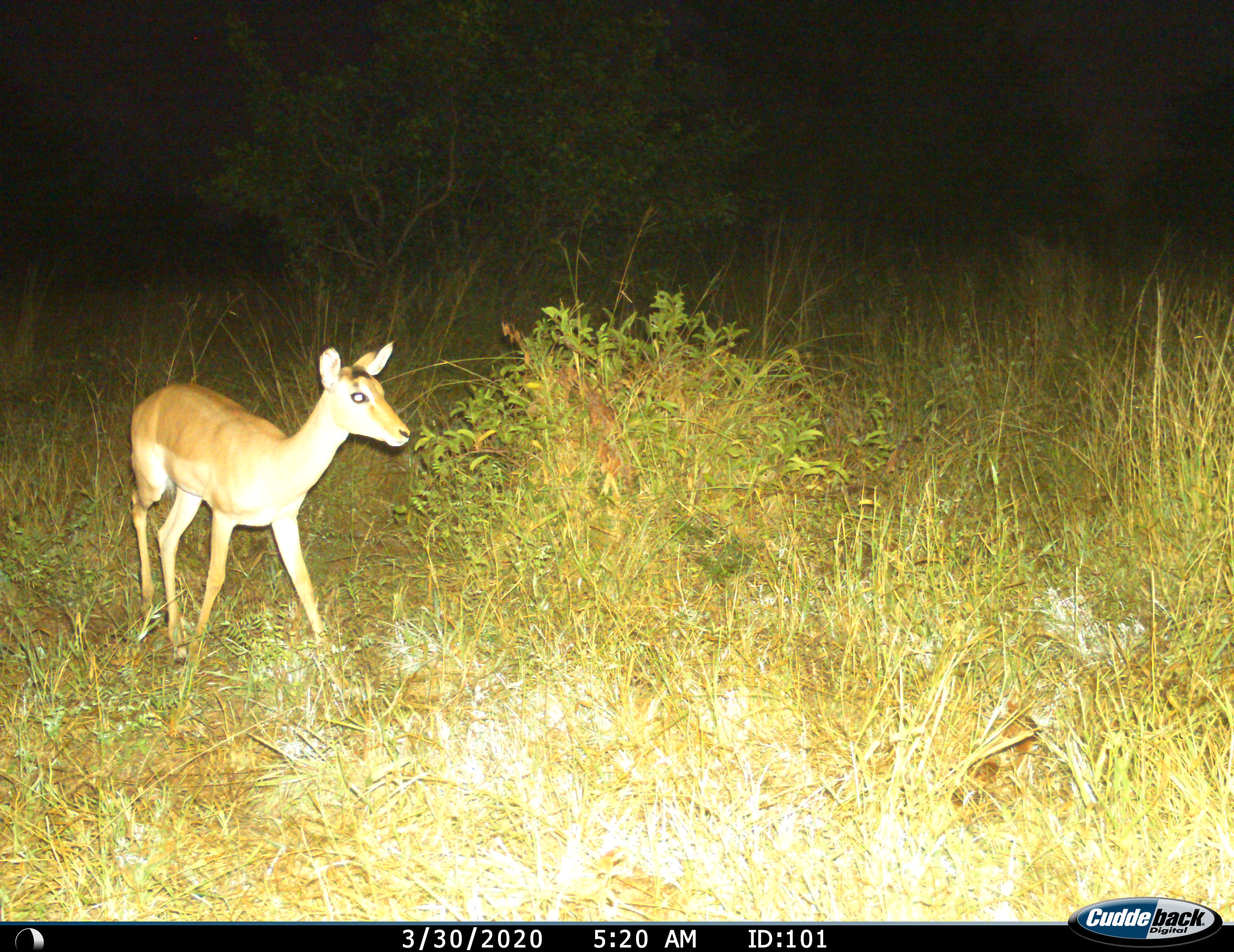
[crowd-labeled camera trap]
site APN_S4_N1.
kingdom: Animalia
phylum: Chordata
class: Mammalia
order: Artiodactyla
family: Bovidae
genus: Aepyceros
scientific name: Aepyceros melampus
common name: impala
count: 1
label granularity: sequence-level